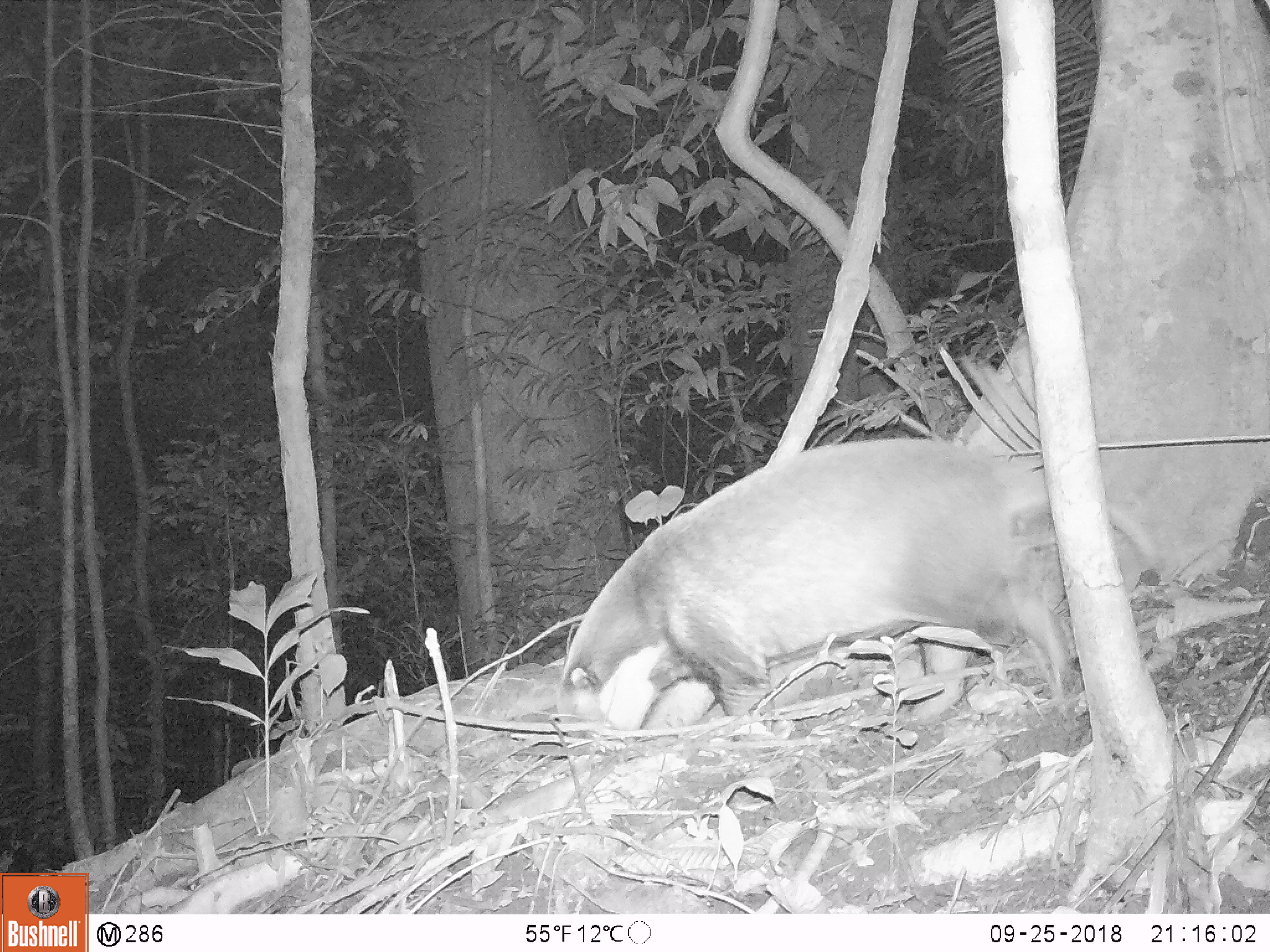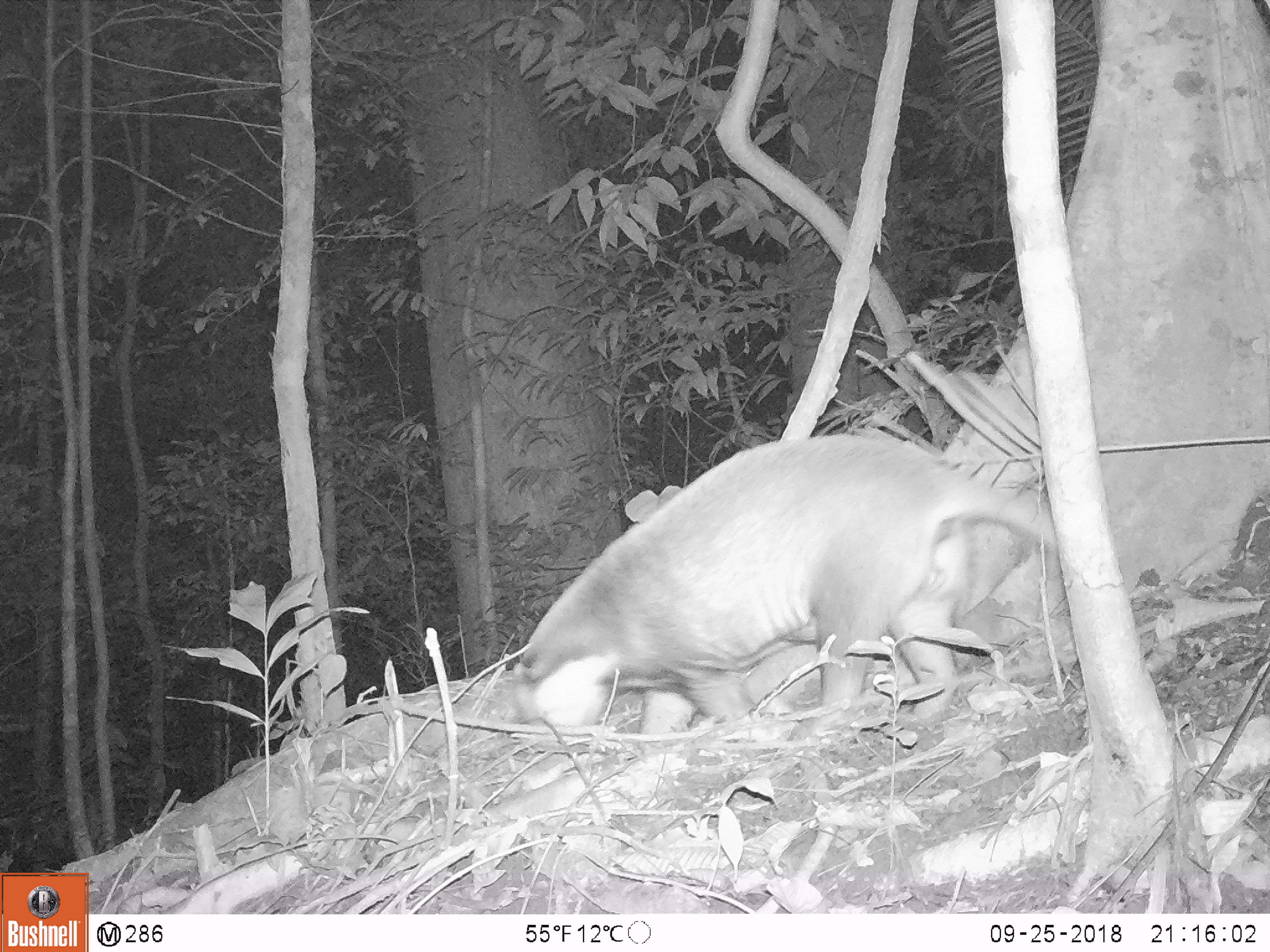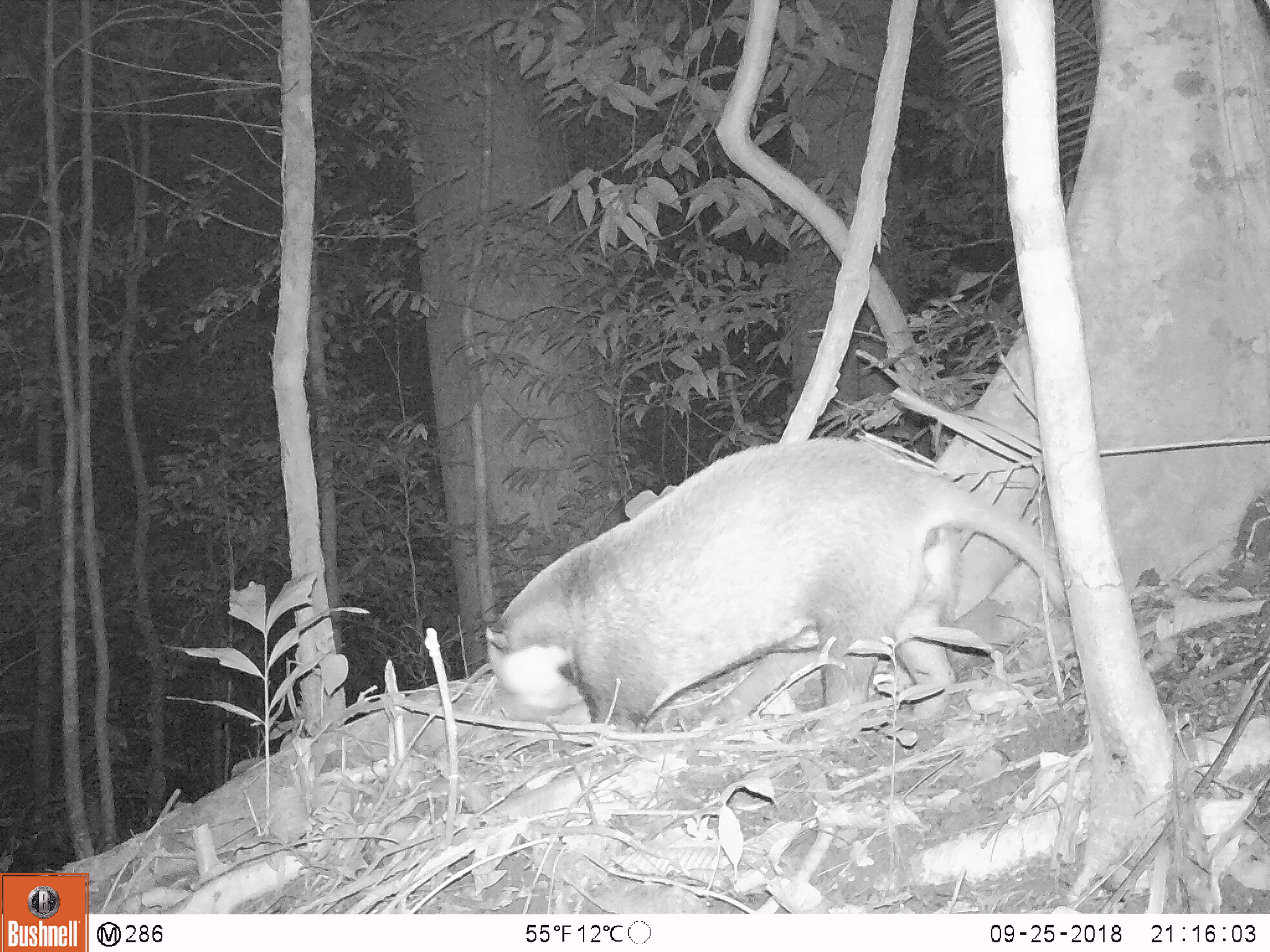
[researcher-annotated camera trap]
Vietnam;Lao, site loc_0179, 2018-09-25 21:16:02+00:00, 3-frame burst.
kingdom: Animalia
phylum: Chordata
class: Mammalia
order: Carnivora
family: Mustelidae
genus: Arctonyx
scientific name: Arctonyx collaris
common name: hog badger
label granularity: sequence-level